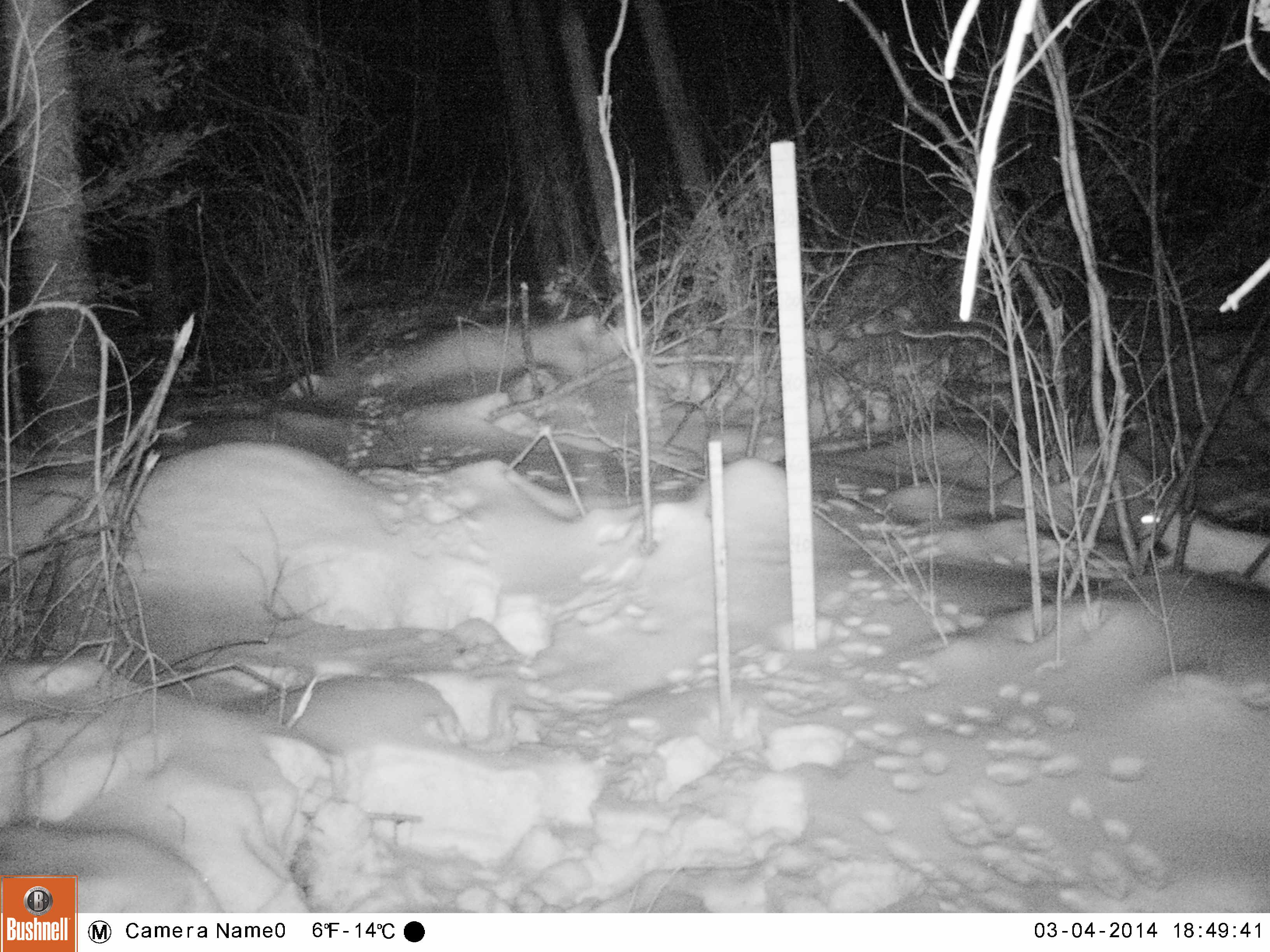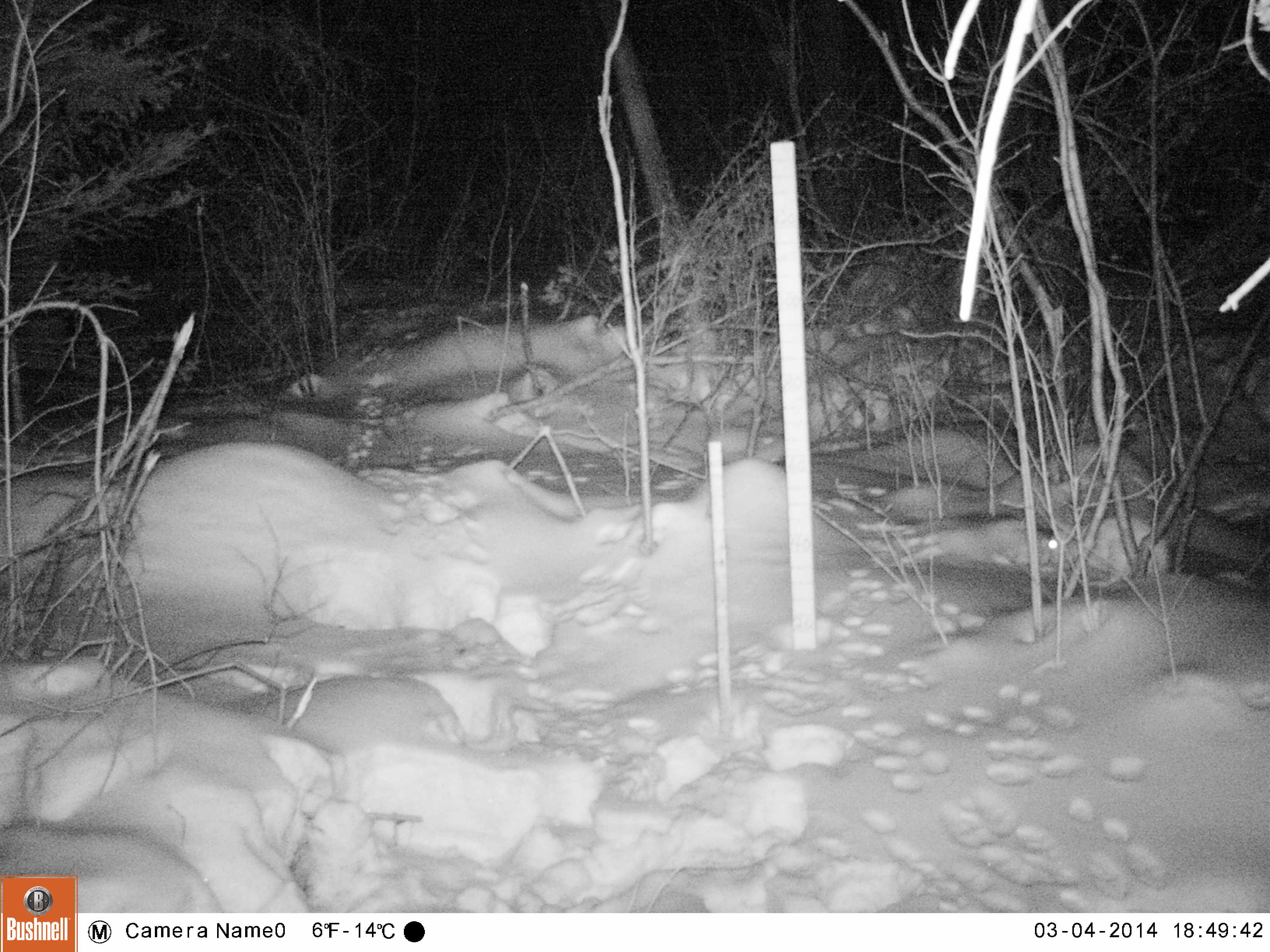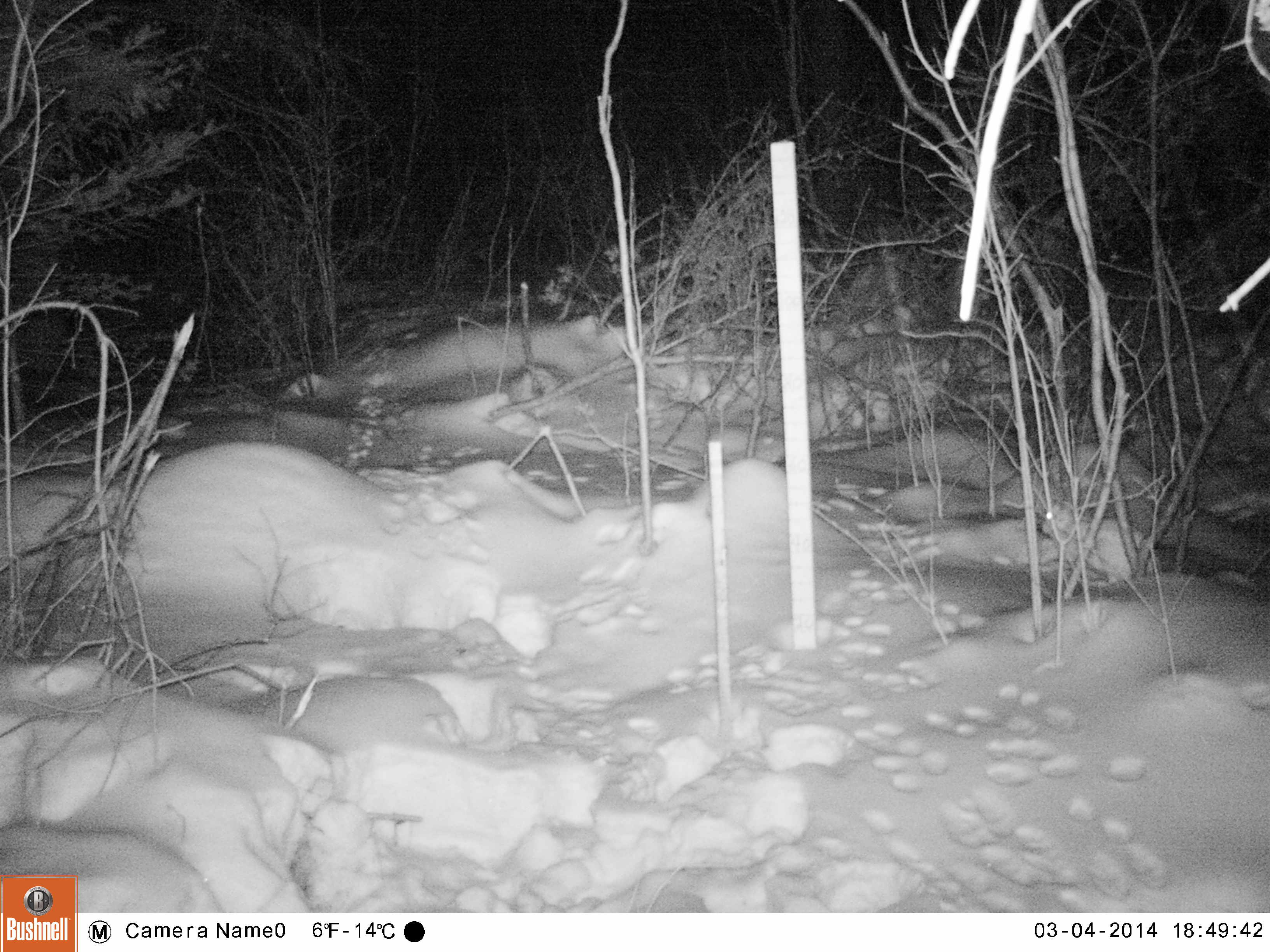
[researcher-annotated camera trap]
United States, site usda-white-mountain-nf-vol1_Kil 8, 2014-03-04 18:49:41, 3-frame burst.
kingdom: Animalia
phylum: Chordata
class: Mammalia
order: Lagomorpha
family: Leporidae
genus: Lepus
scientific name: Lepus americanus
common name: snowshoe hare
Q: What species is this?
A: Snowshoe hare (Lepus americanus).